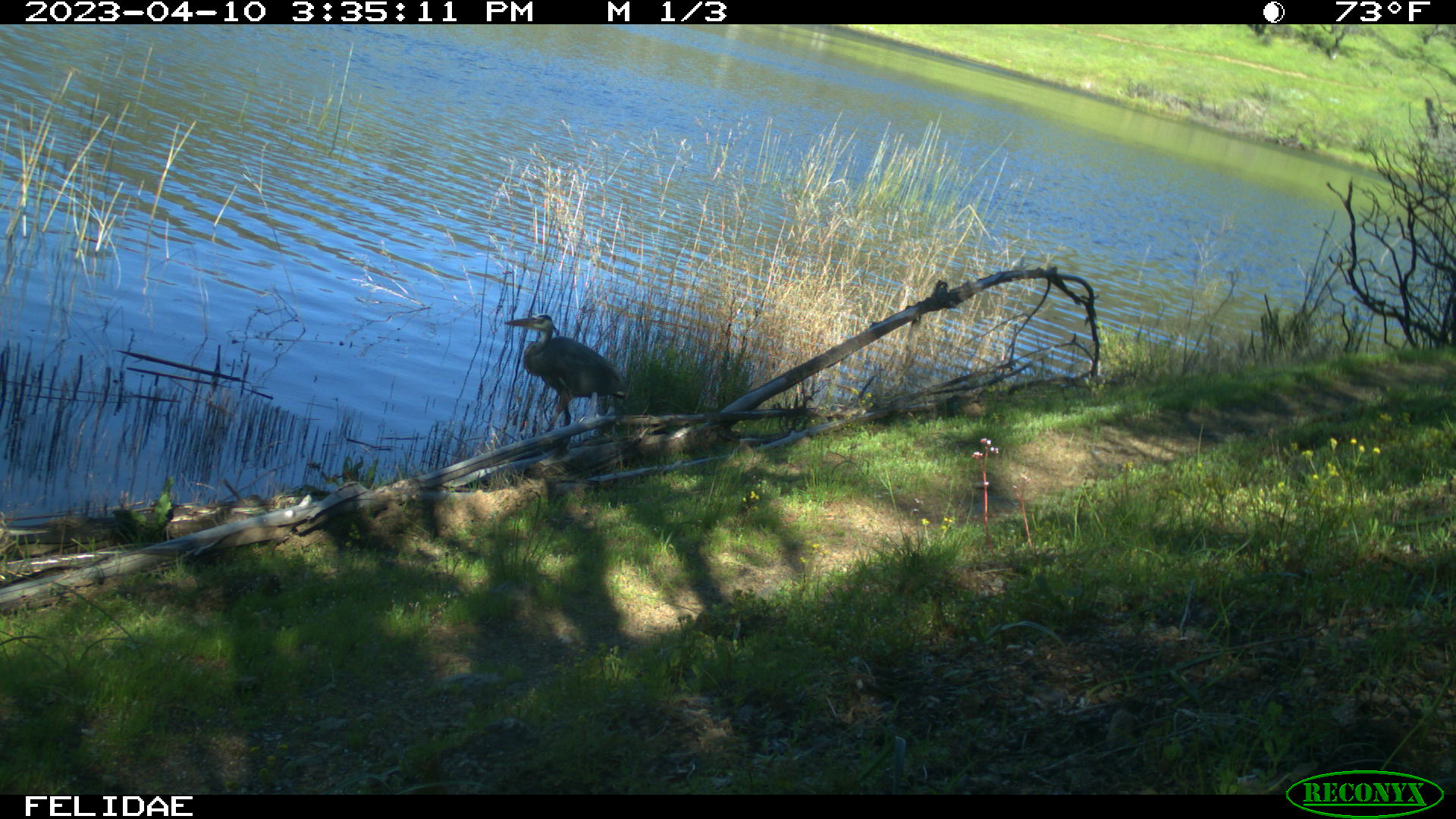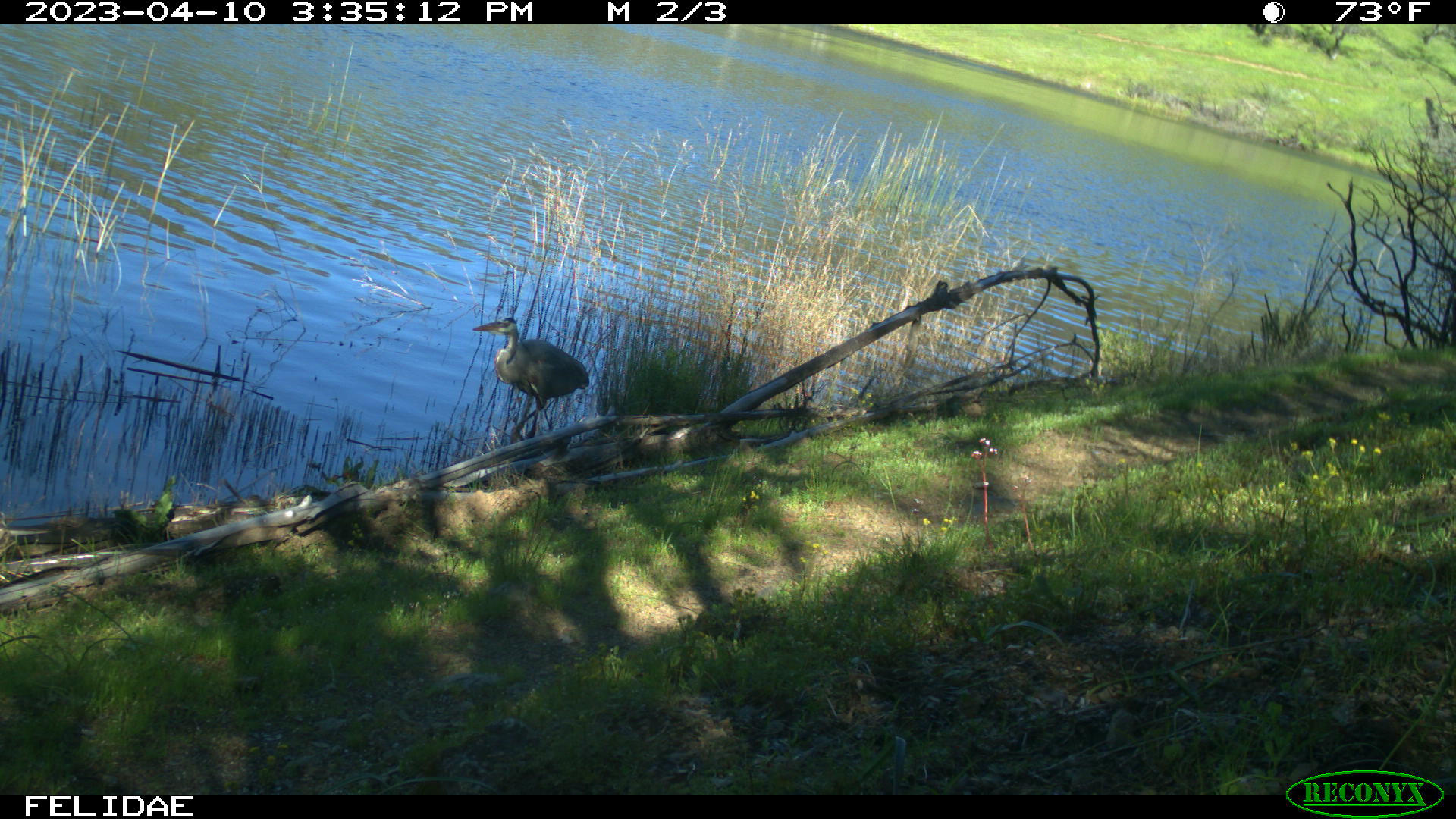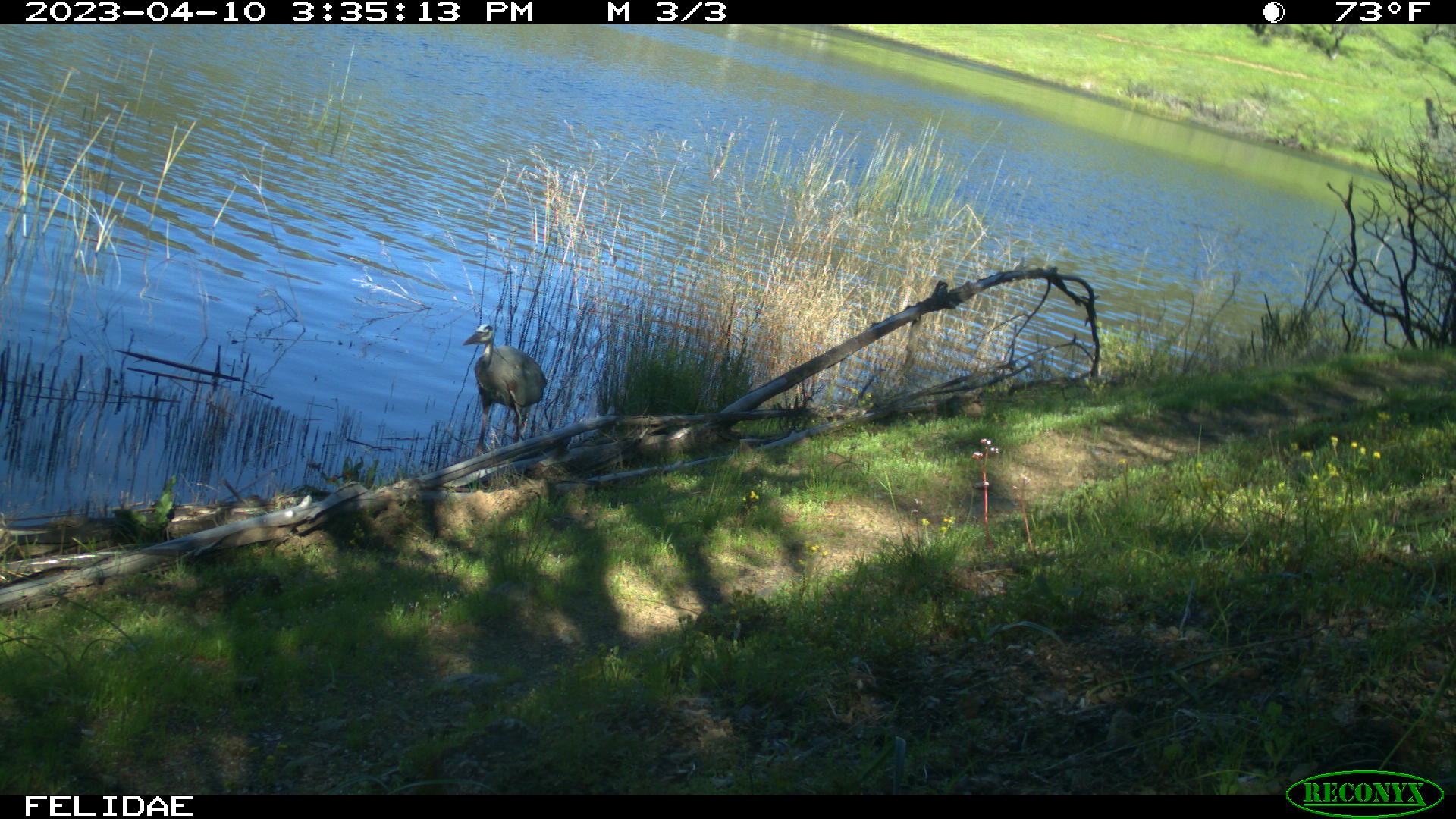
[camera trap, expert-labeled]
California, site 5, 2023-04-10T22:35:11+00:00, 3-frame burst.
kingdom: Animalia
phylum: Chordata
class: Aves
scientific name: Aves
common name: bird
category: unknown bird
Unknown bird (bird) (Aves).